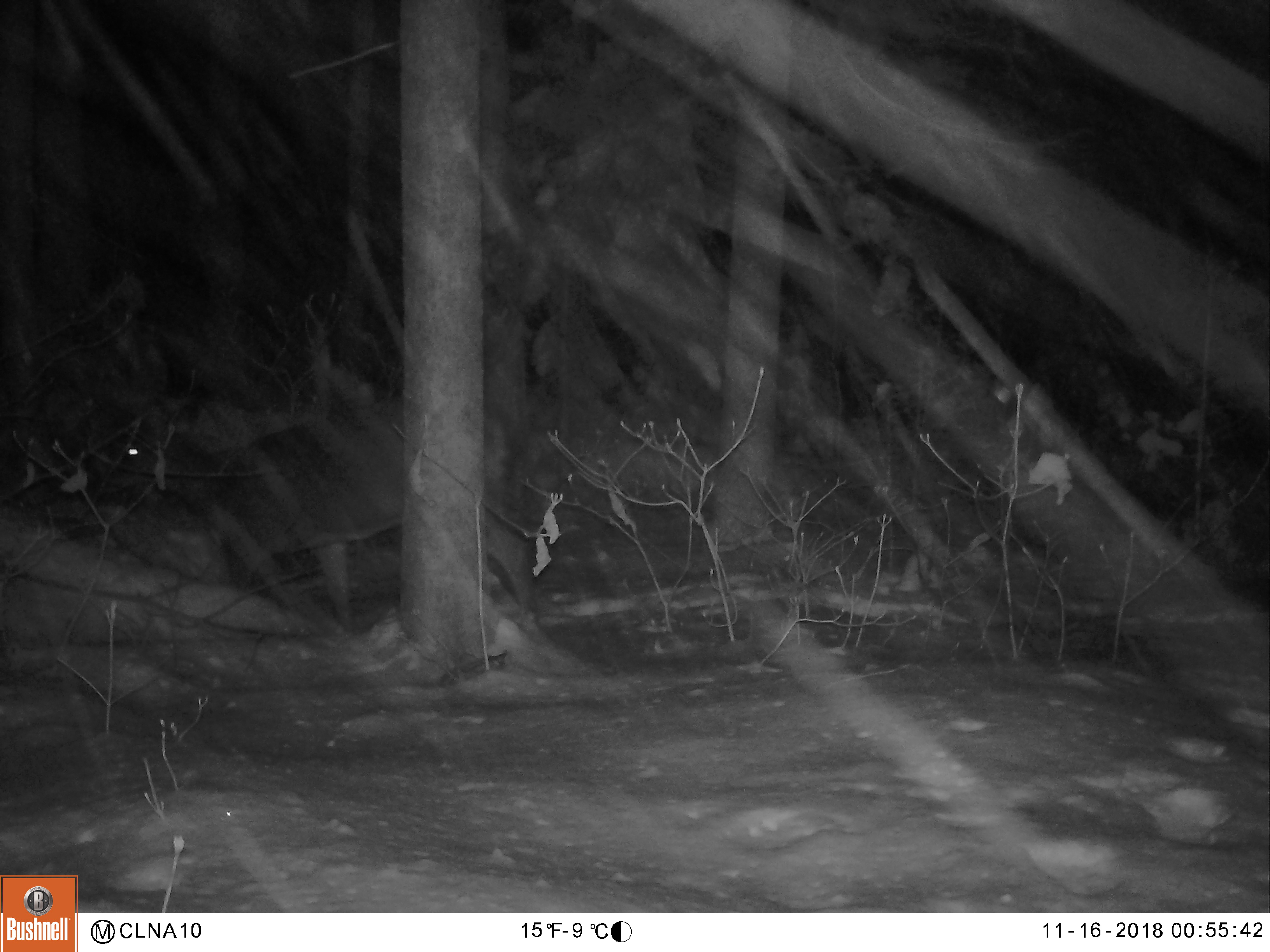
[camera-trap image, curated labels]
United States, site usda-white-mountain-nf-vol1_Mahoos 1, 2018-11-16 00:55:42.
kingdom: Animalia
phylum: Chordata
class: Mammalia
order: Artiodactyla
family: Cervidae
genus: Odocoileus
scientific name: Odocoileus virginianus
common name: white-tailed deer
White-tailed deer (Odocoileus virginianus).